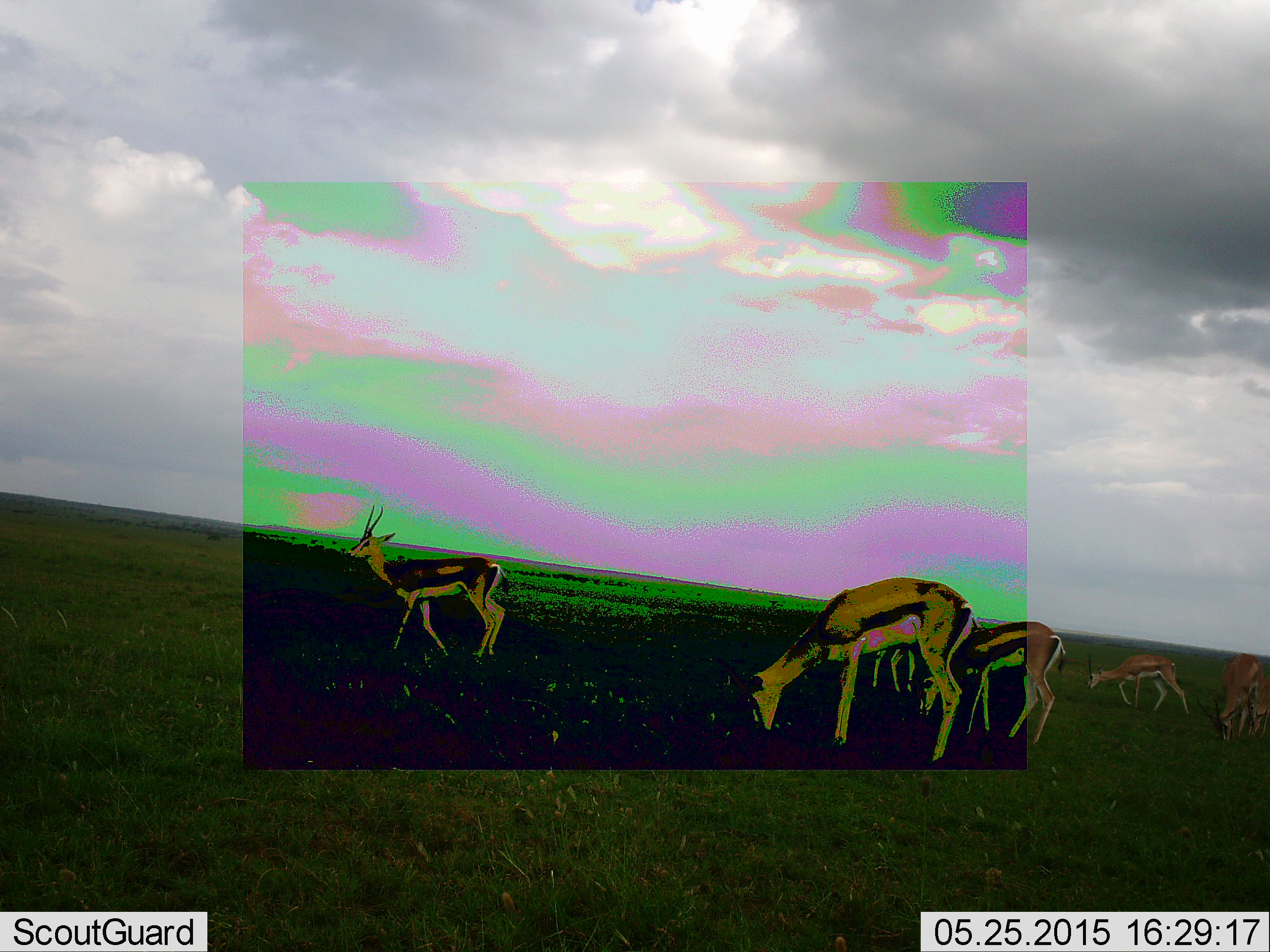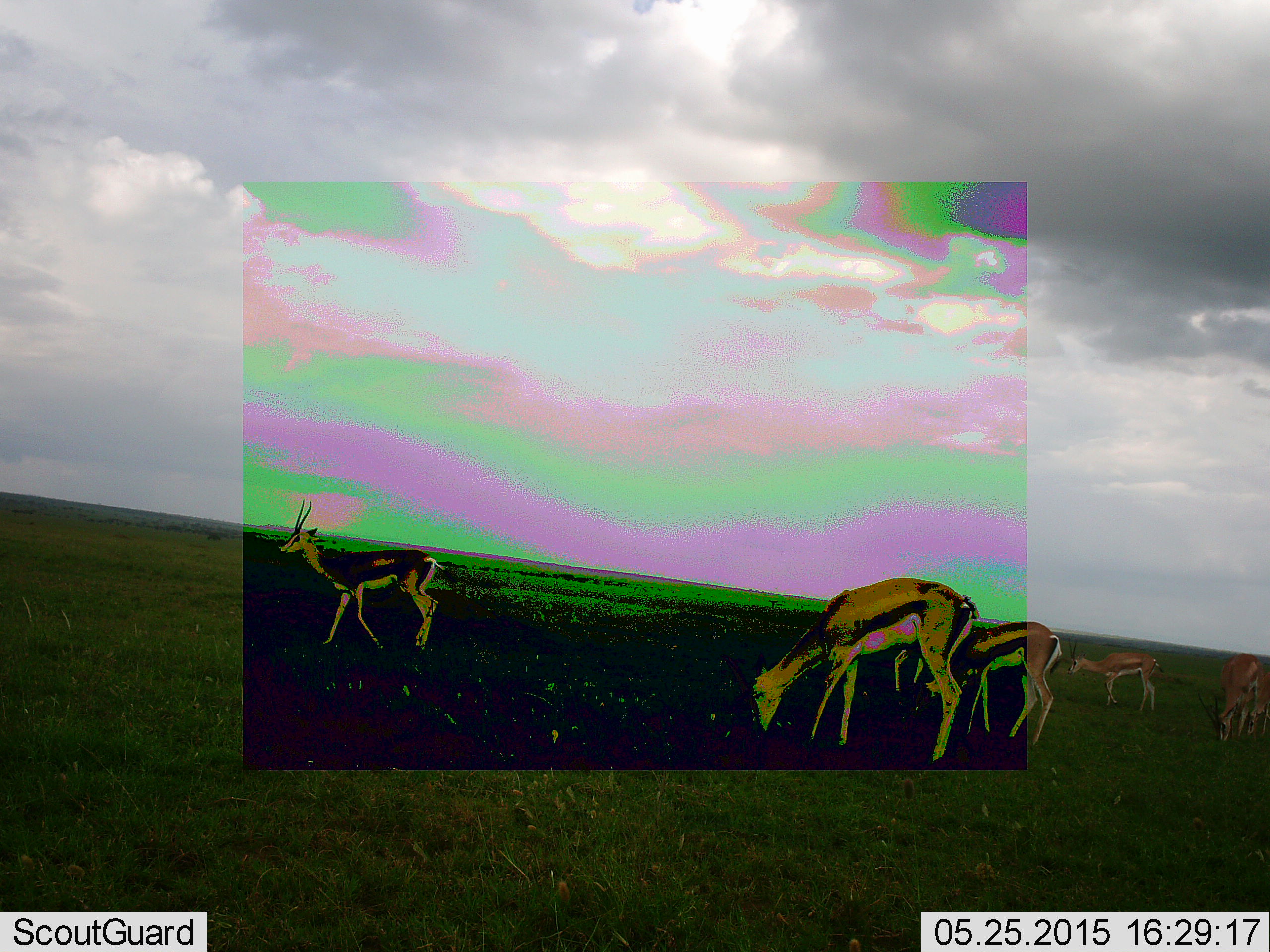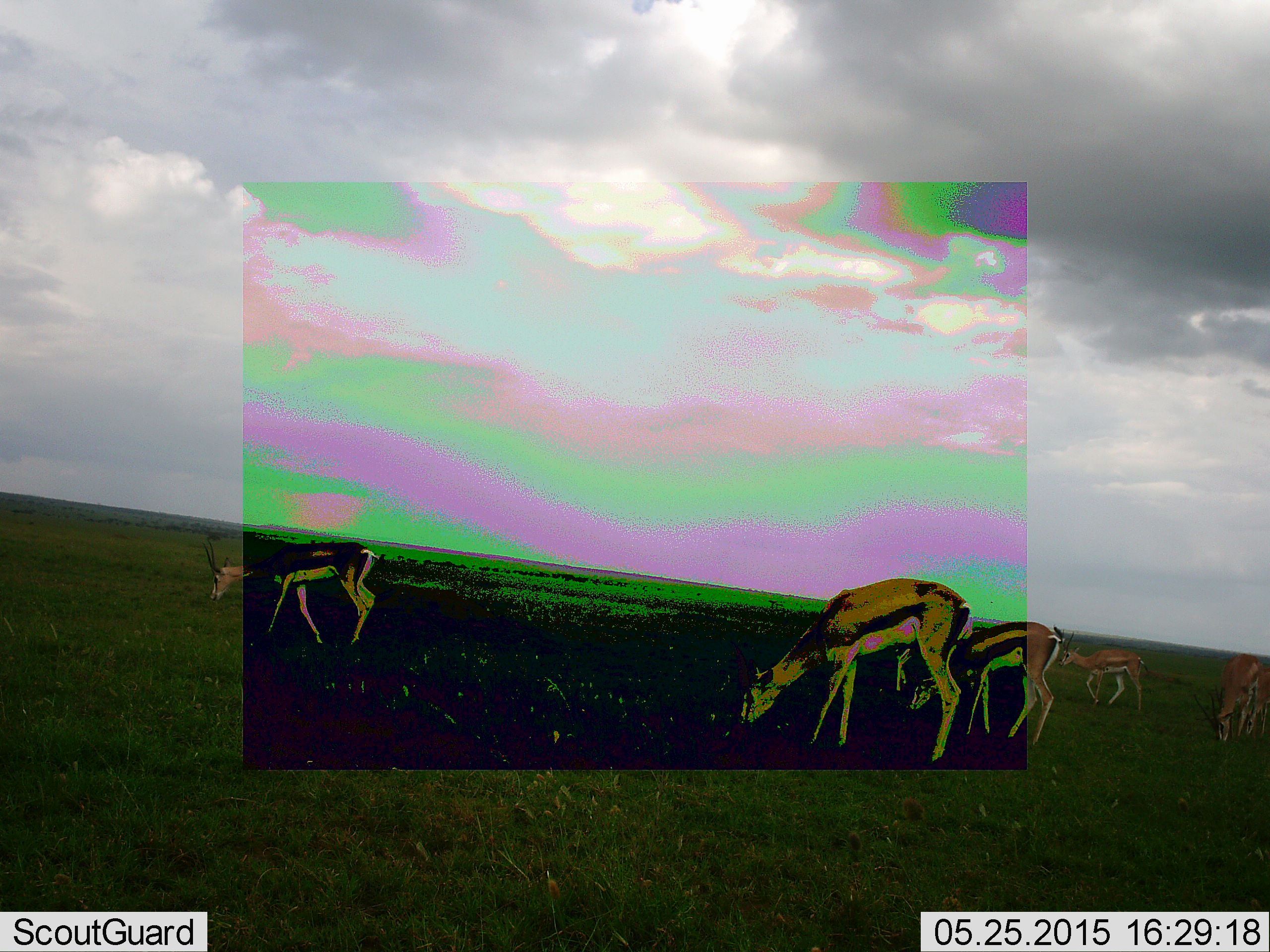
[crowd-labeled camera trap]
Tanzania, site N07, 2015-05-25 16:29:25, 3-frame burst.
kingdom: Animalia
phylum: Chordata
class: Mammalia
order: Artiodactyla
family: Bovidae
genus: Eudorcas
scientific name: Eudorcas thomsonii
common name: thomson's gazelle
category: gazellethomsons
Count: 6.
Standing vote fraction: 30%.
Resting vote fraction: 0%.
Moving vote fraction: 60%.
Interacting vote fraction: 0%.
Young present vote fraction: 10%.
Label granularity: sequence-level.